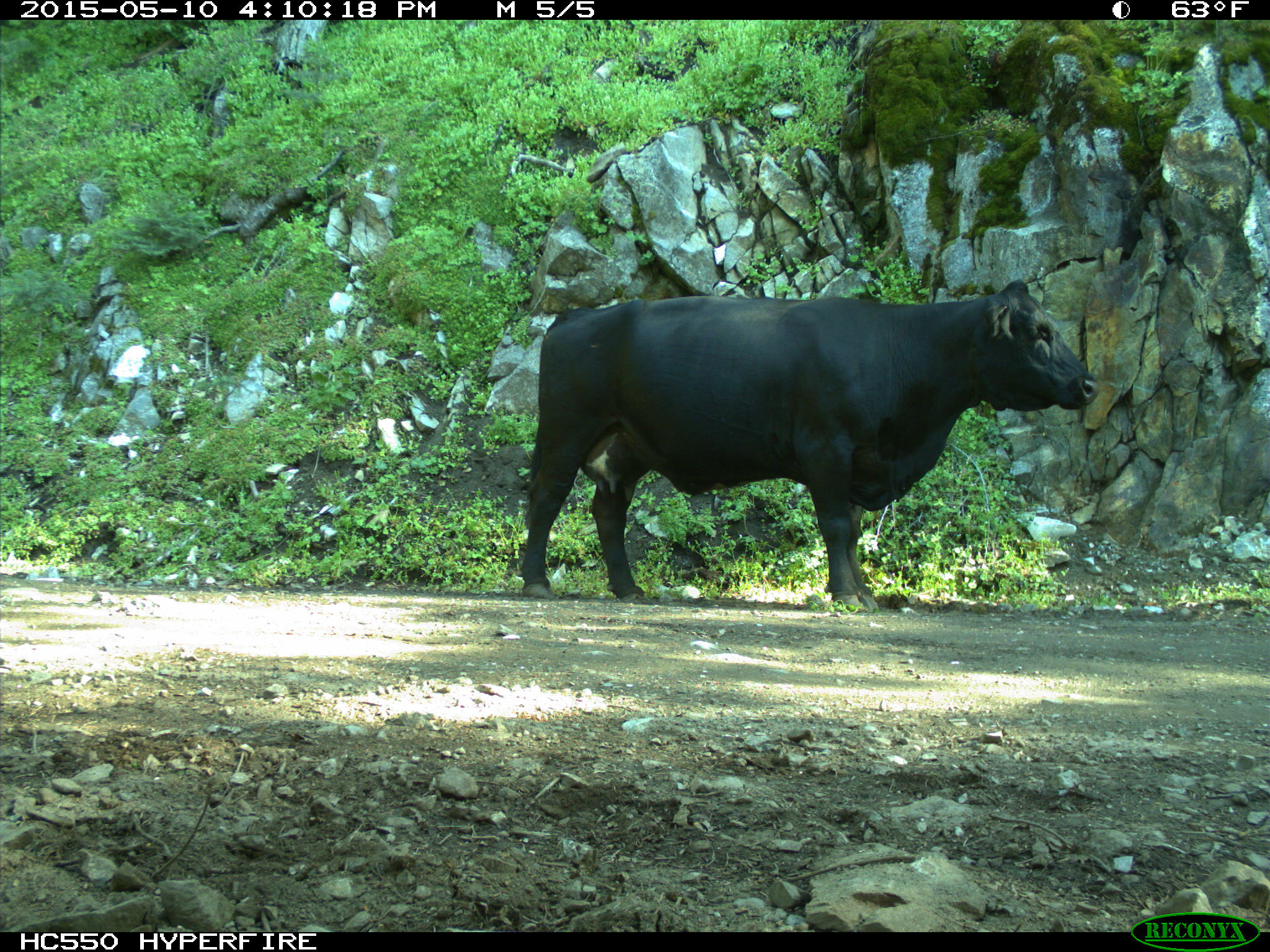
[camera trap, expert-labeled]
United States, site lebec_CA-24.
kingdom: Animalia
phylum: Chordata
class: Mammalia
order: Artiodactyla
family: Bovidae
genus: Bos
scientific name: Bos taurus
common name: domestic cow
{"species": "Bos taurus (domestic cow)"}